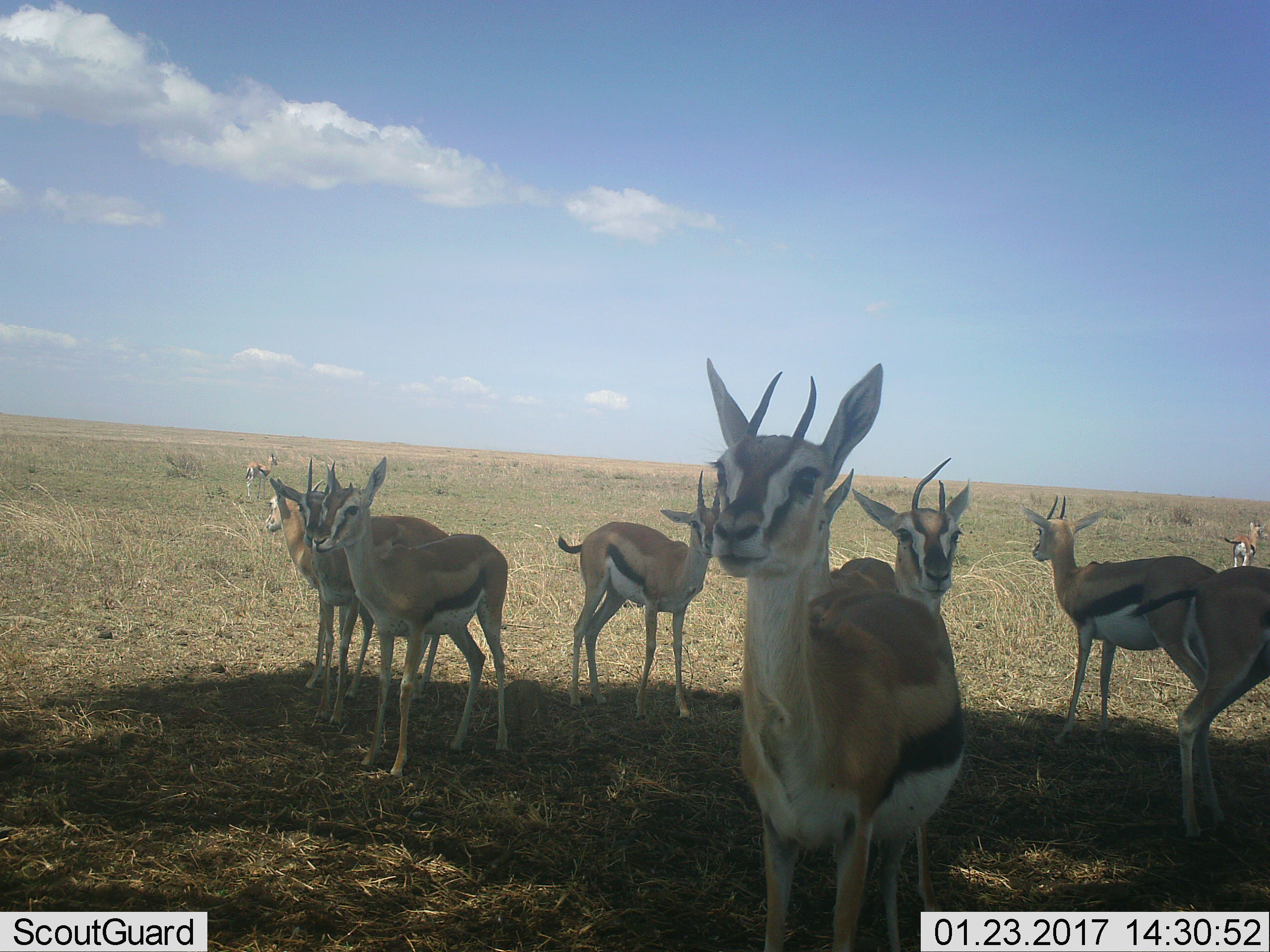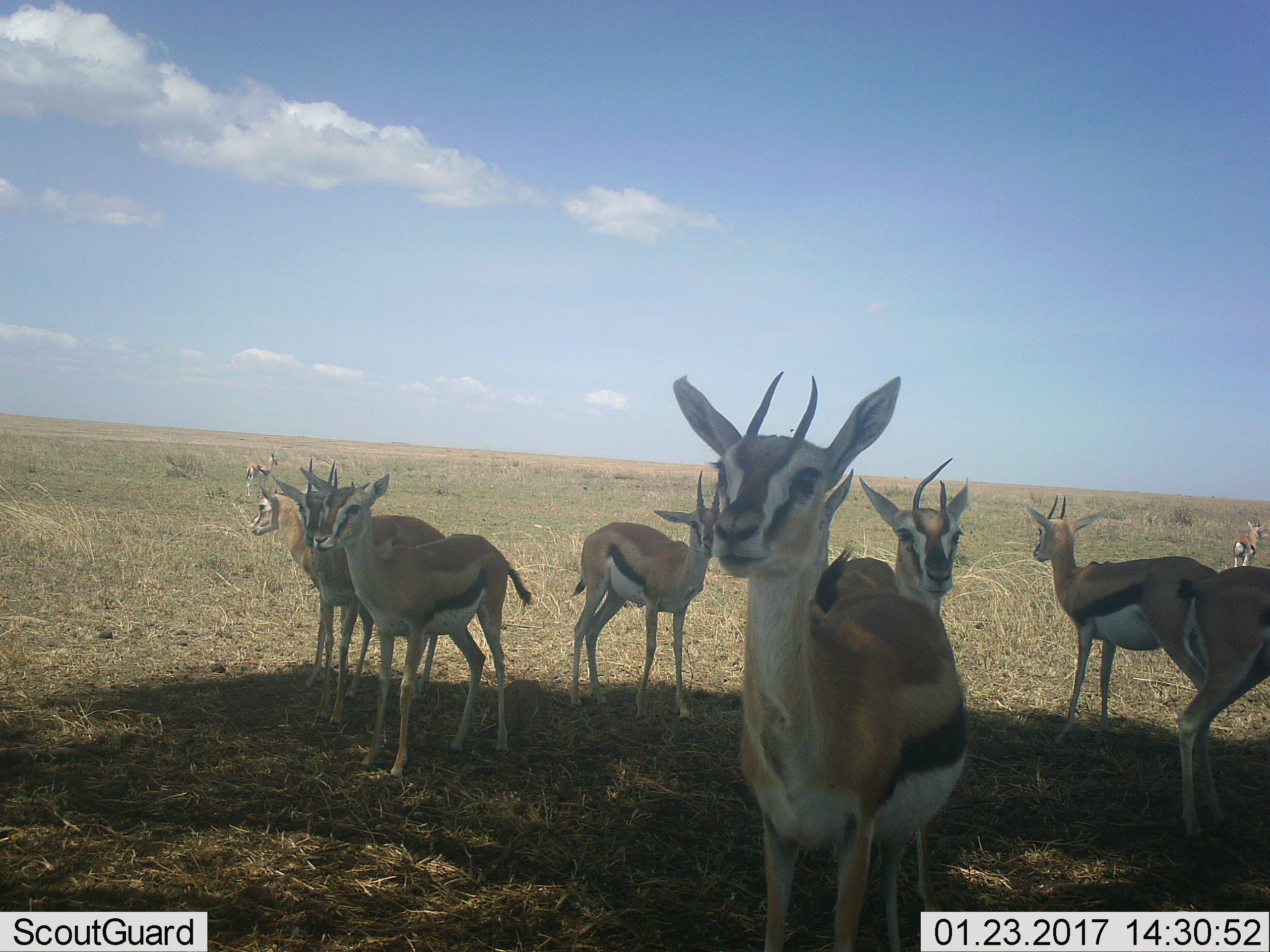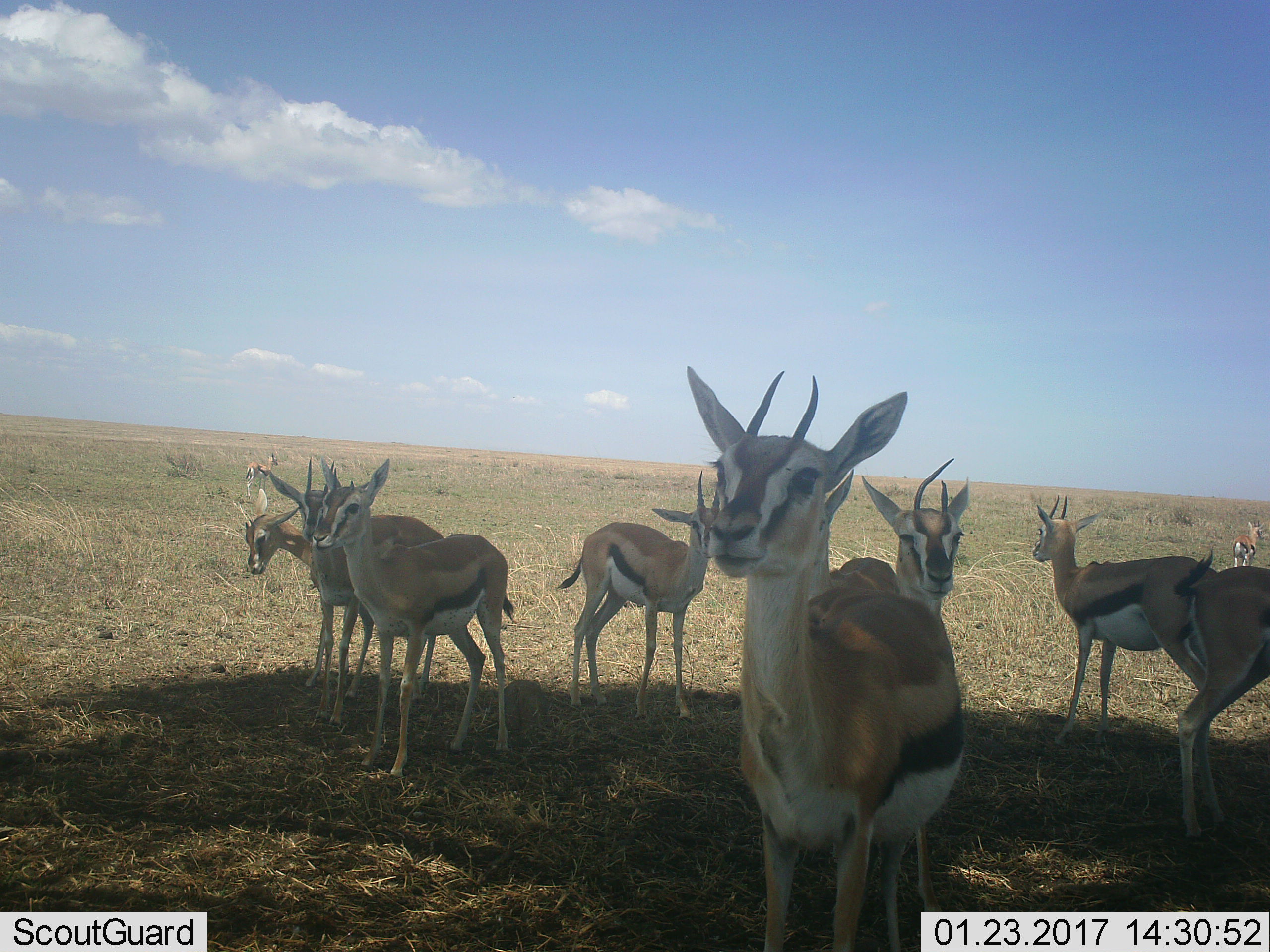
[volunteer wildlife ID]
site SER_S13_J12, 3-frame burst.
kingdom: Animalia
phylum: Chordata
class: Mammalia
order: Artiodactyla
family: Bovidae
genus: Eudorcas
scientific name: Eudorcas thomsonii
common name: thomson's gazelle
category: gazellethomsons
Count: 10.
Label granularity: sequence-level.